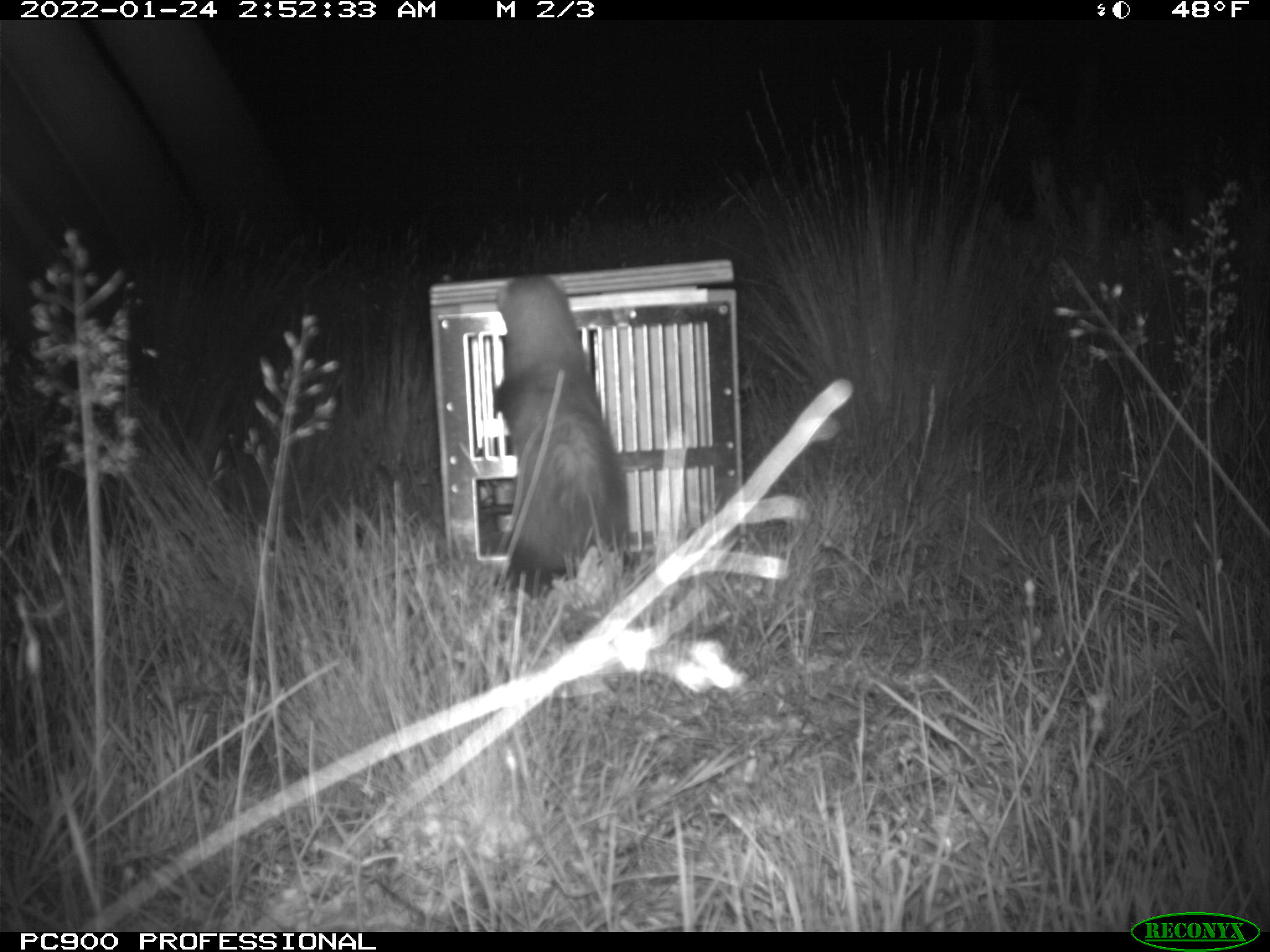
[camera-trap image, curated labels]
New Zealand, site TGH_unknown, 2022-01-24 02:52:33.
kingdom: Animalia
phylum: Chordata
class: Mammalia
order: Carnivora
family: Mustelidae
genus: Mustela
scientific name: Mustela furo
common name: ferret